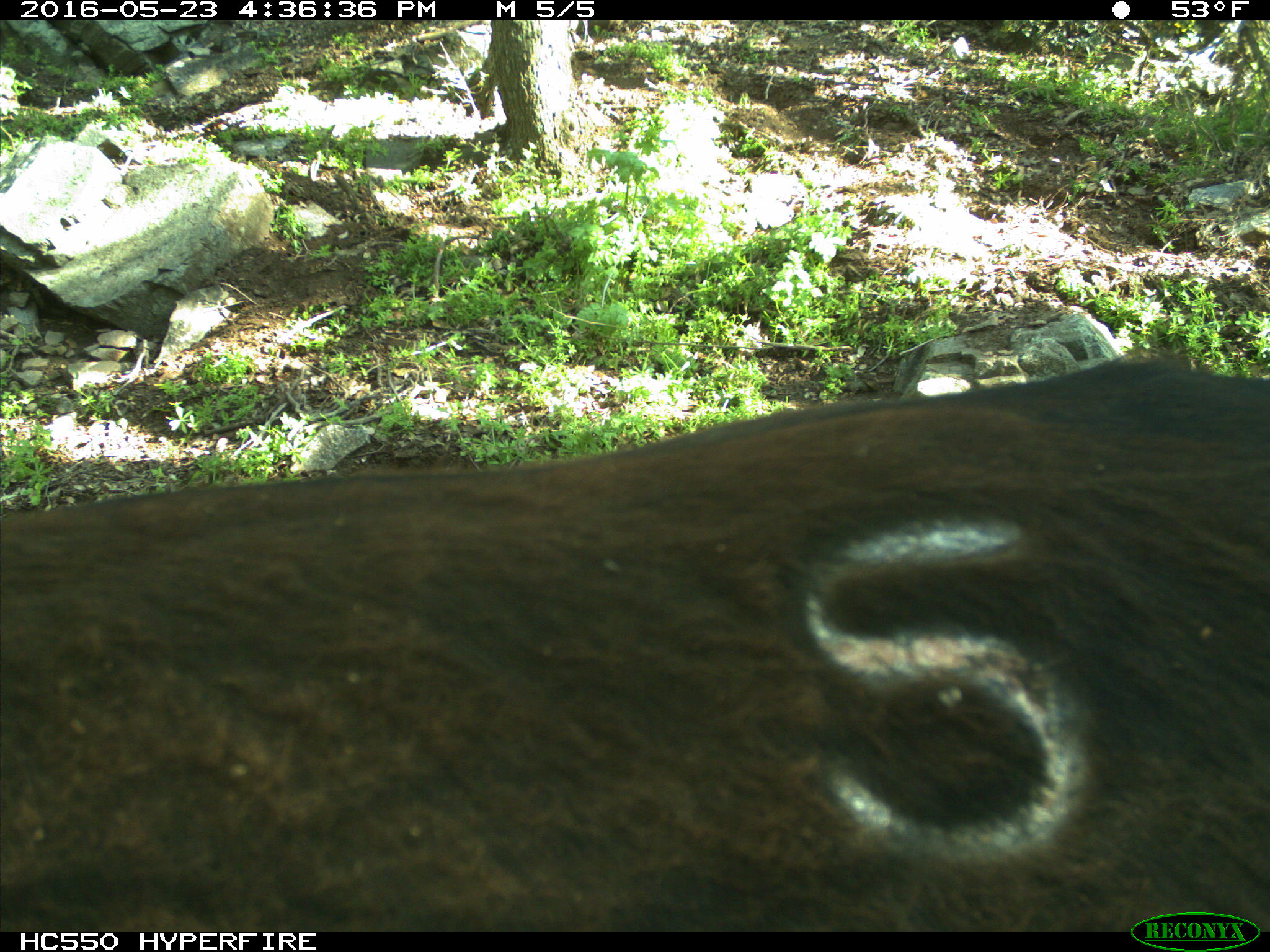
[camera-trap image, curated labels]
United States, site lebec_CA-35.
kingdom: Animalia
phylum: Chordata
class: Mammalia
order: Artiodactyla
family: Bovidae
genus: Bos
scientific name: Bos taurus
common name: domestic cow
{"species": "Bos taurus (domestic cow)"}